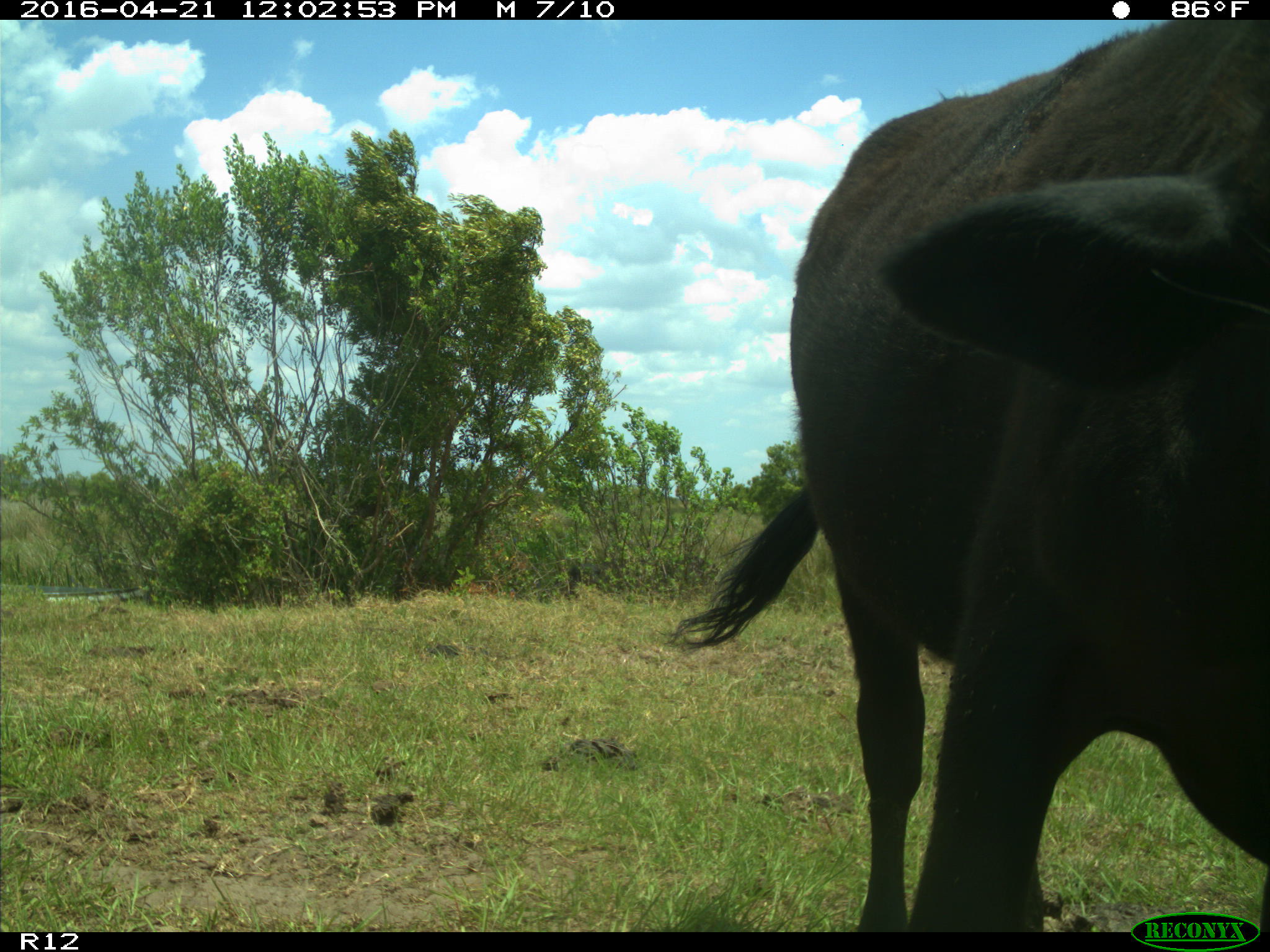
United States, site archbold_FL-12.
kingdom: Animalia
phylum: Chordata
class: Mammalia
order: Artiodactyla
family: Bovidae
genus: Bos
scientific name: Bos taurus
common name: domestic cow